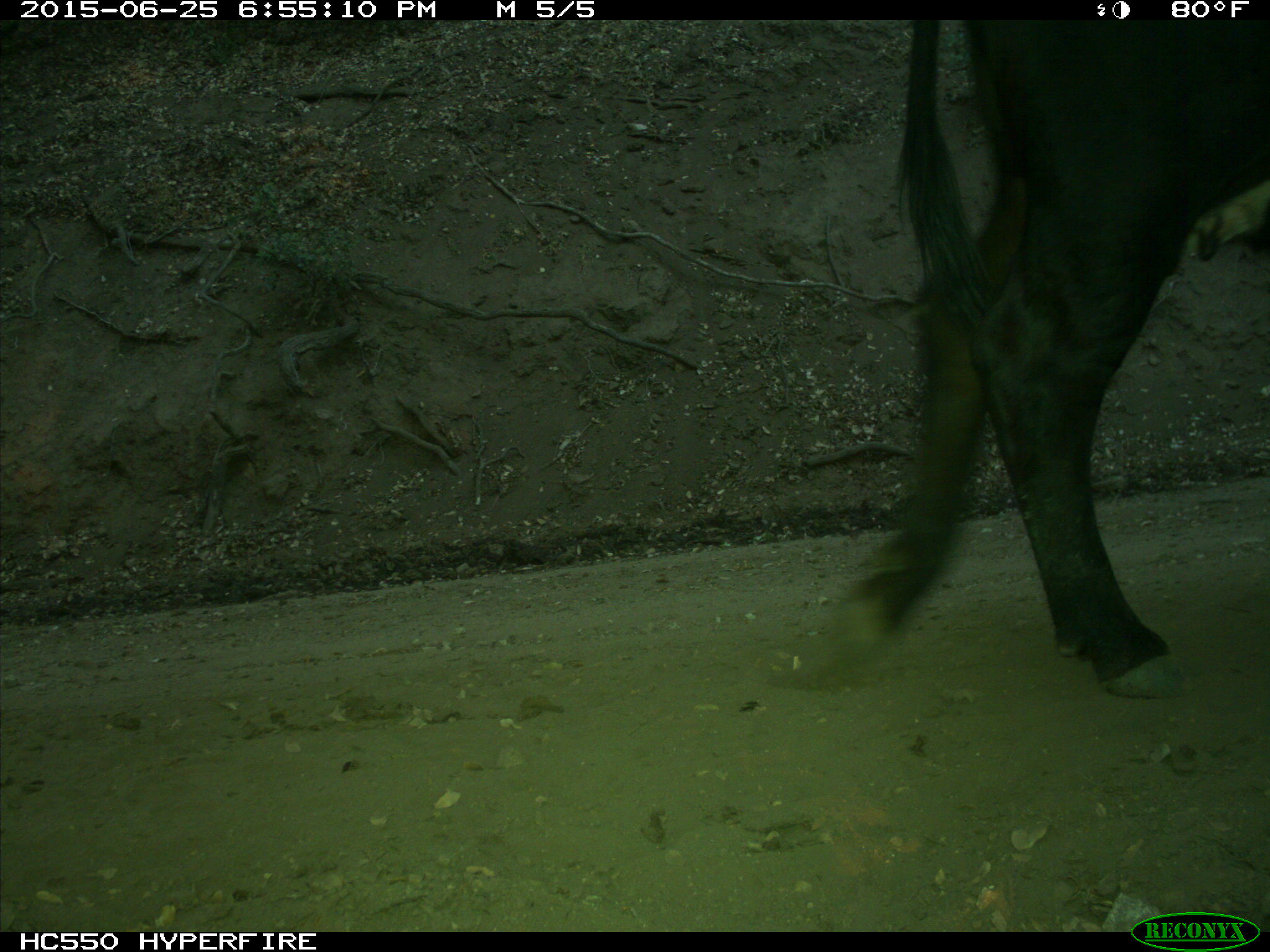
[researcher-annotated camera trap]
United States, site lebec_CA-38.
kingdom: Animalia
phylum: Chordata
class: Mammalia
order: Artiodactyla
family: Bovidae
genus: Bos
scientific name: Bos taurus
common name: domestic cow